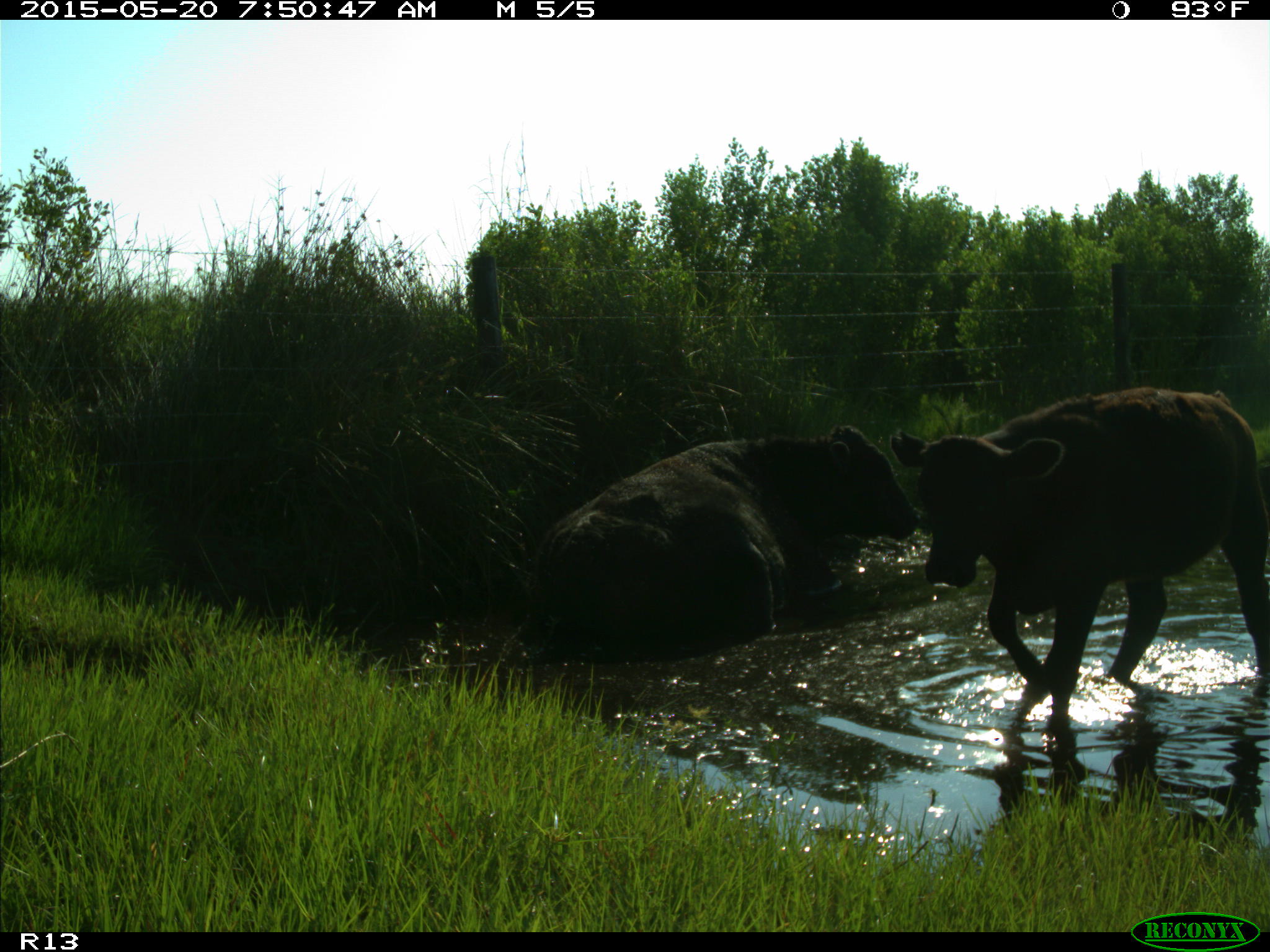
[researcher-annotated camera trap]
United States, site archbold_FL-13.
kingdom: Animalia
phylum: Chordata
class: Mammalia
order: Artiodactyla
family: Bovidae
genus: Bos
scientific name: Bos taurus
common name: domestic cow